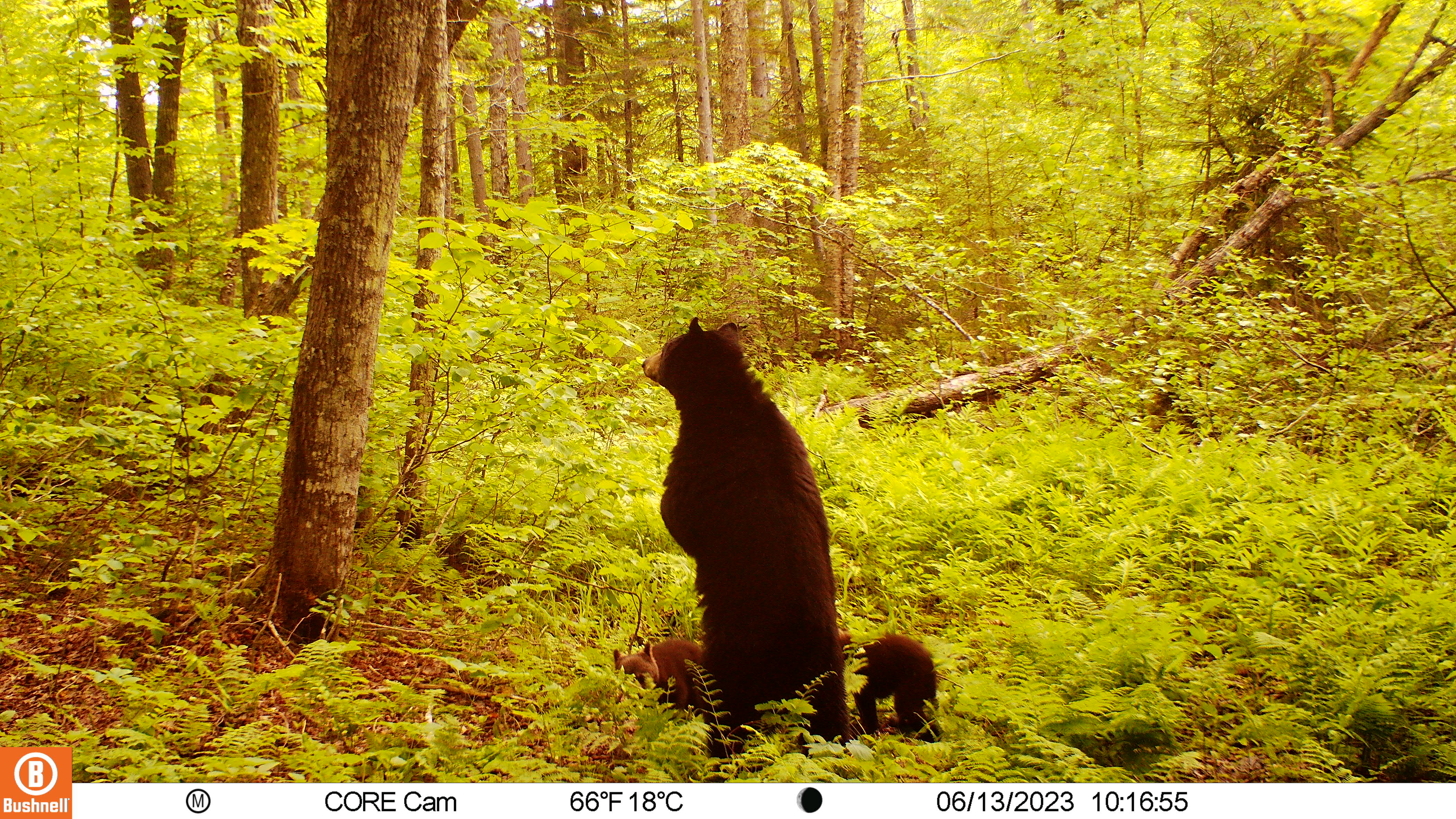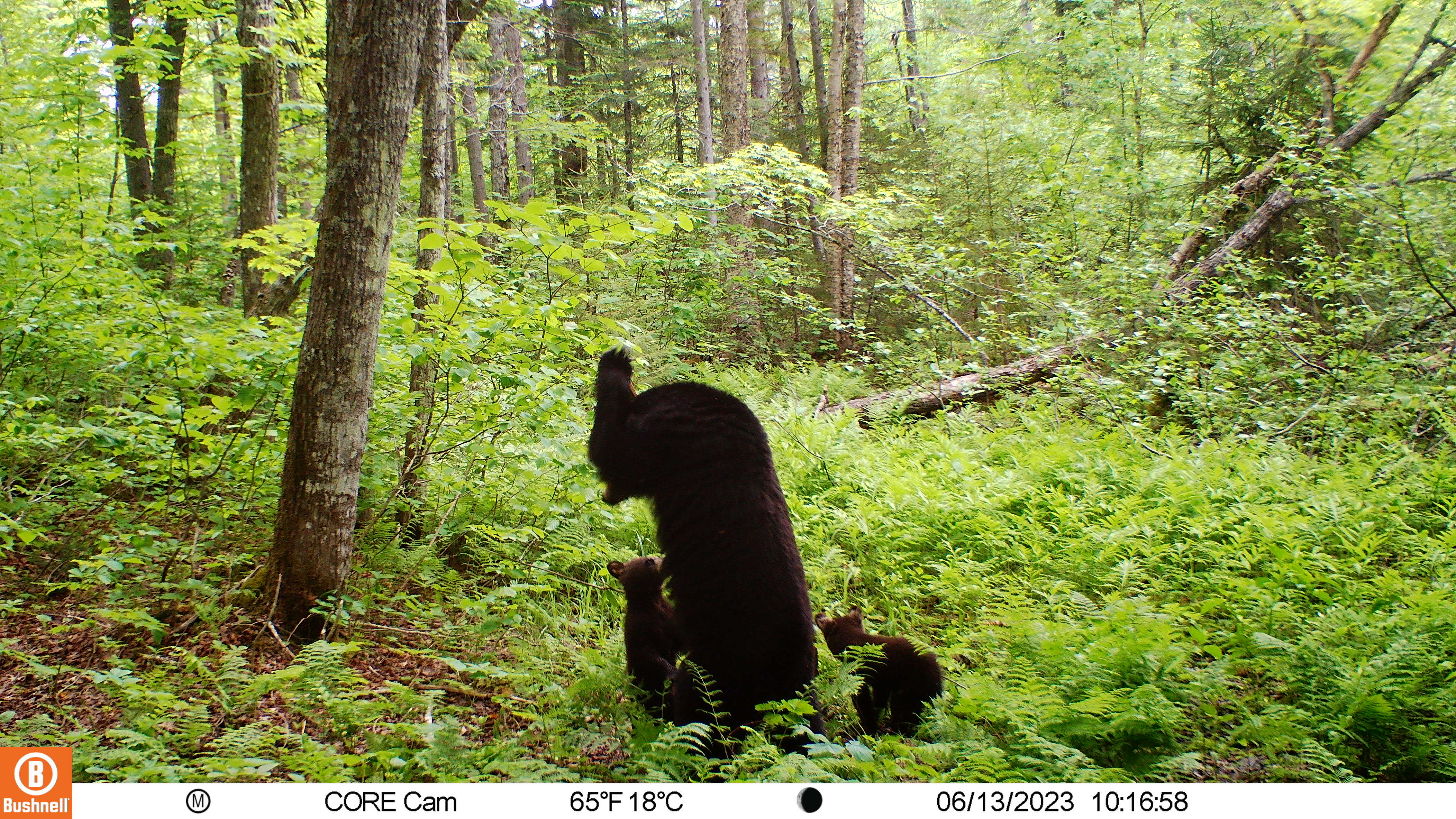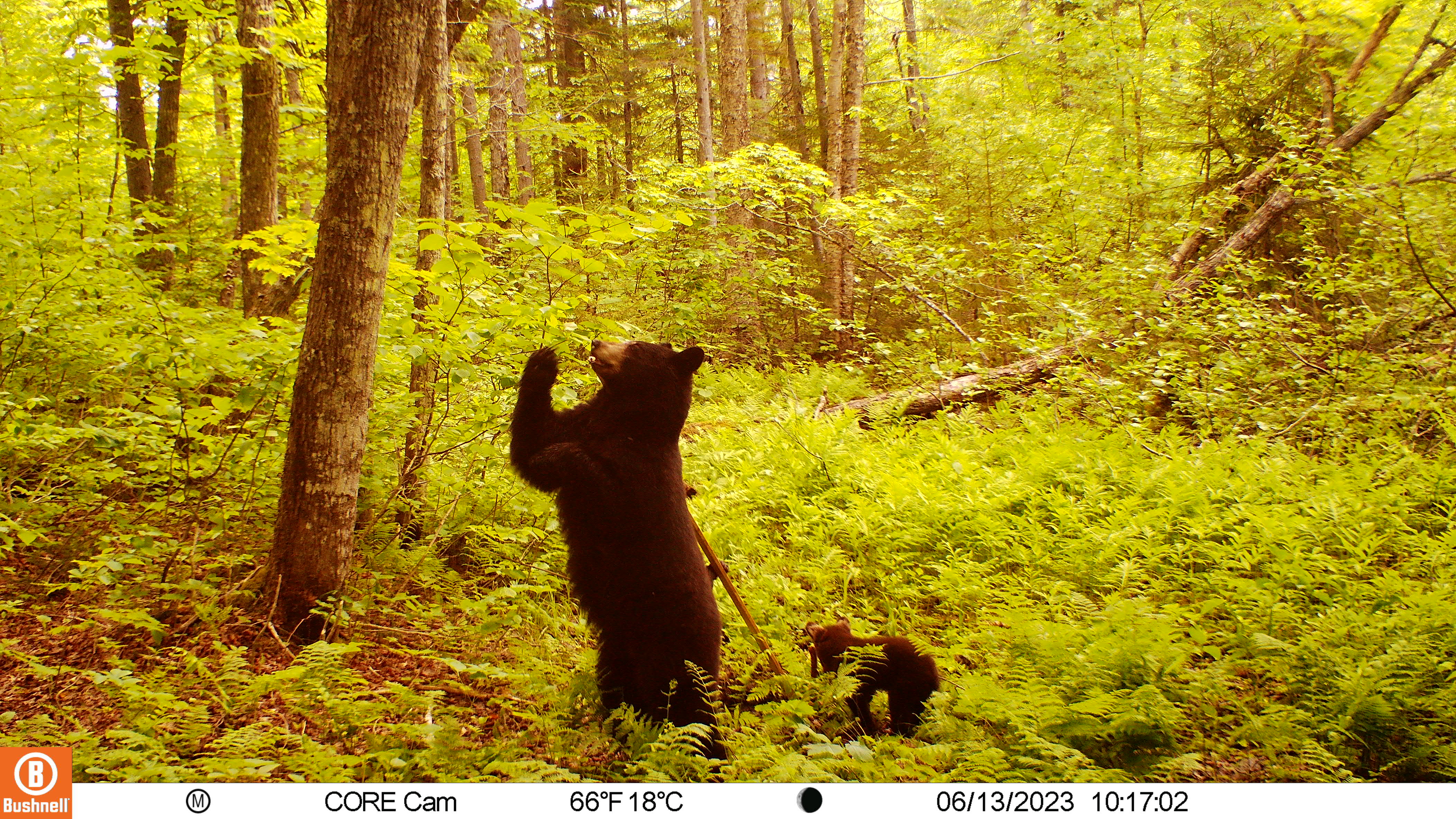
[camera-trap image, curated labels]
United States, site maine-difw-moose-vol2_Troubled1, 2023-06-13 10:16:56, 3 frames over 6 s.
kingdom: Animalia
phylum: Chordata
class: Mammalia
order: Carnivora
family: Ursidae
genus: Ursus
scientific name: Ursus americanus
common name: black bear